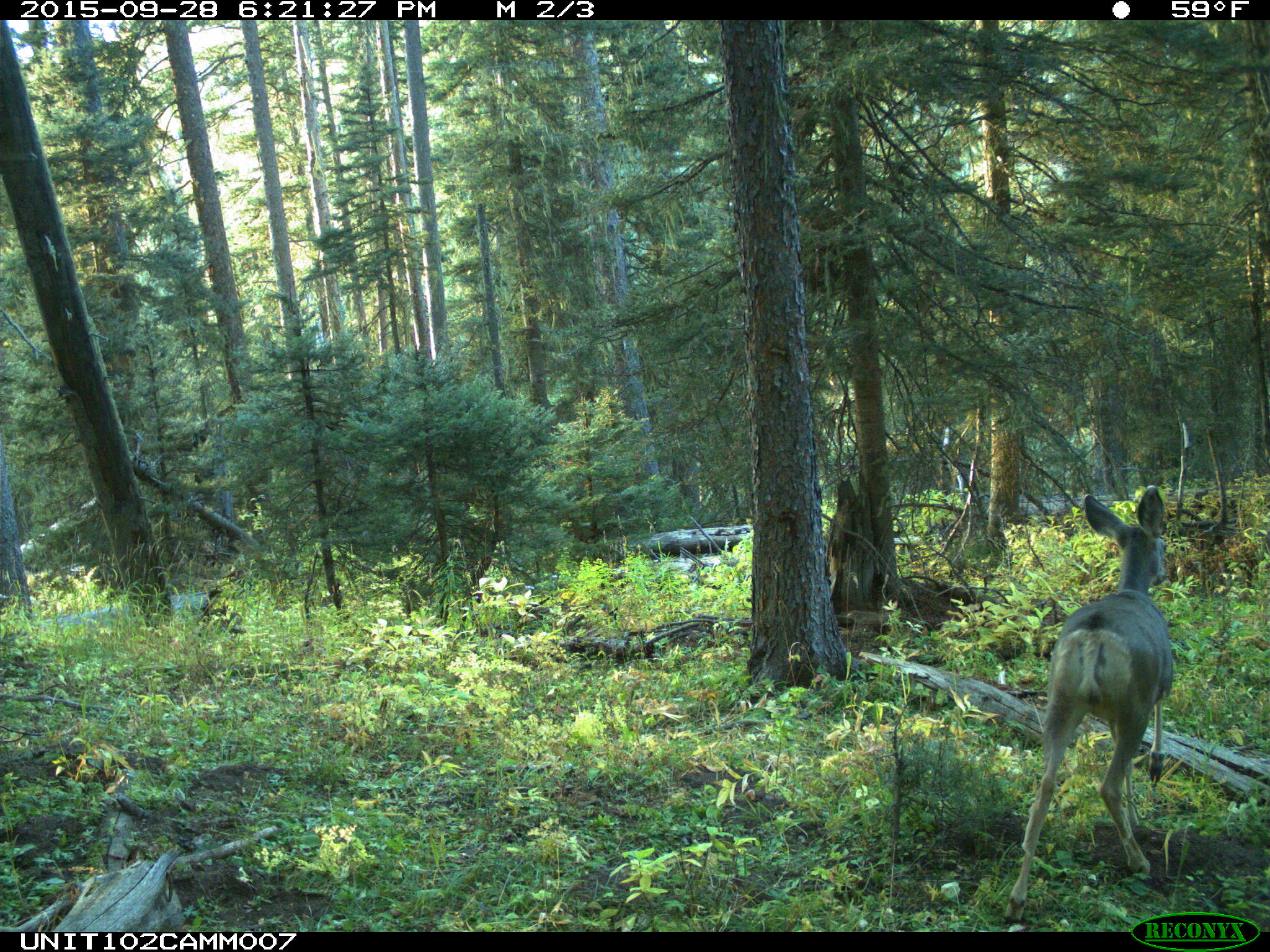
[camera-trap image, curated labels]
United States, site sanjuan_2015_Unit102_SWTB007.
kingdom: Animalia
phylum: Chordata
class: Mammalia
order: Artiodactyla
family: Cervidae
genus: Odocoileus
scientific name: Odocoileus hemionus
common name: mule deer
Odocoileus hemionus (mule deer).